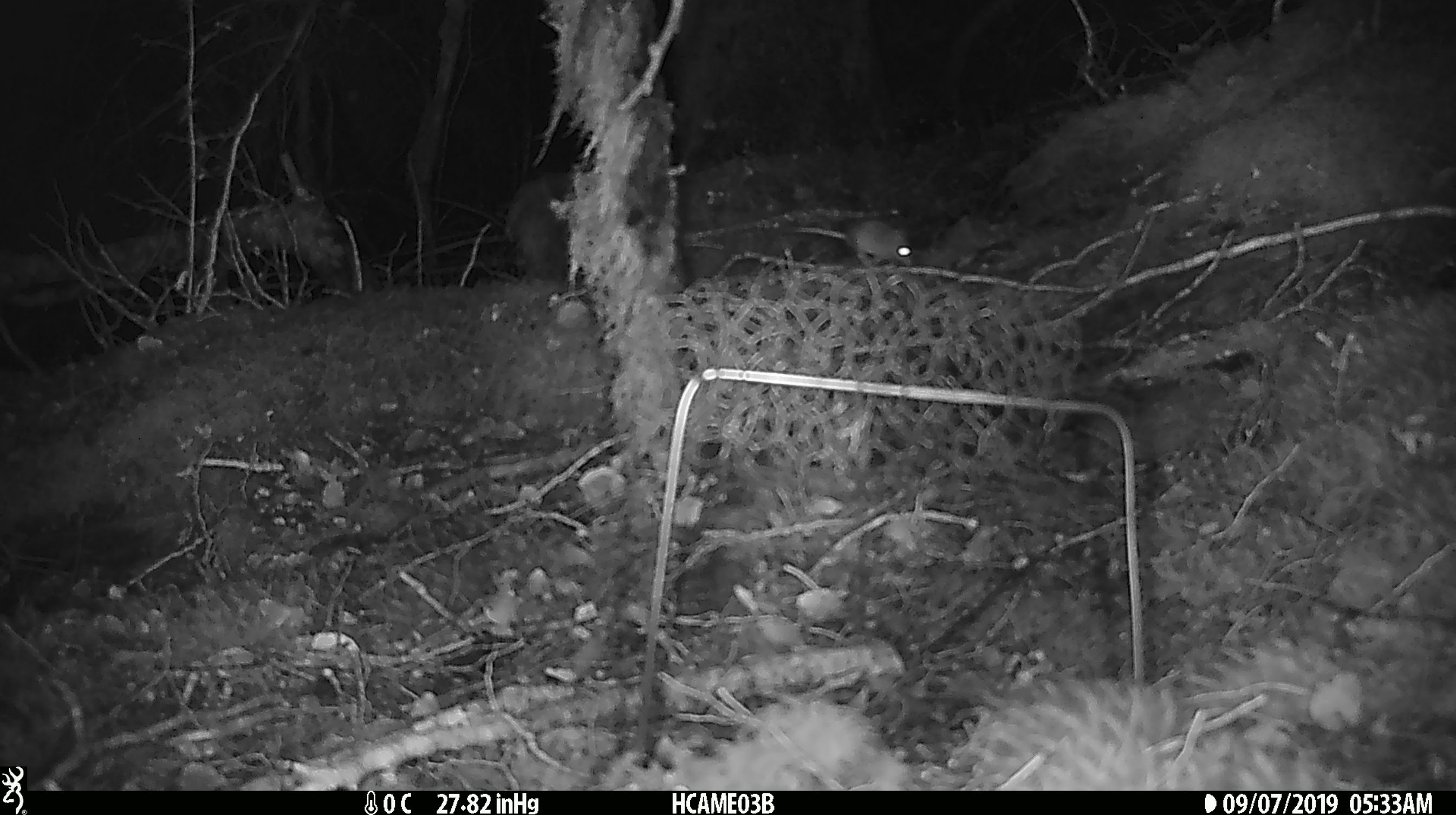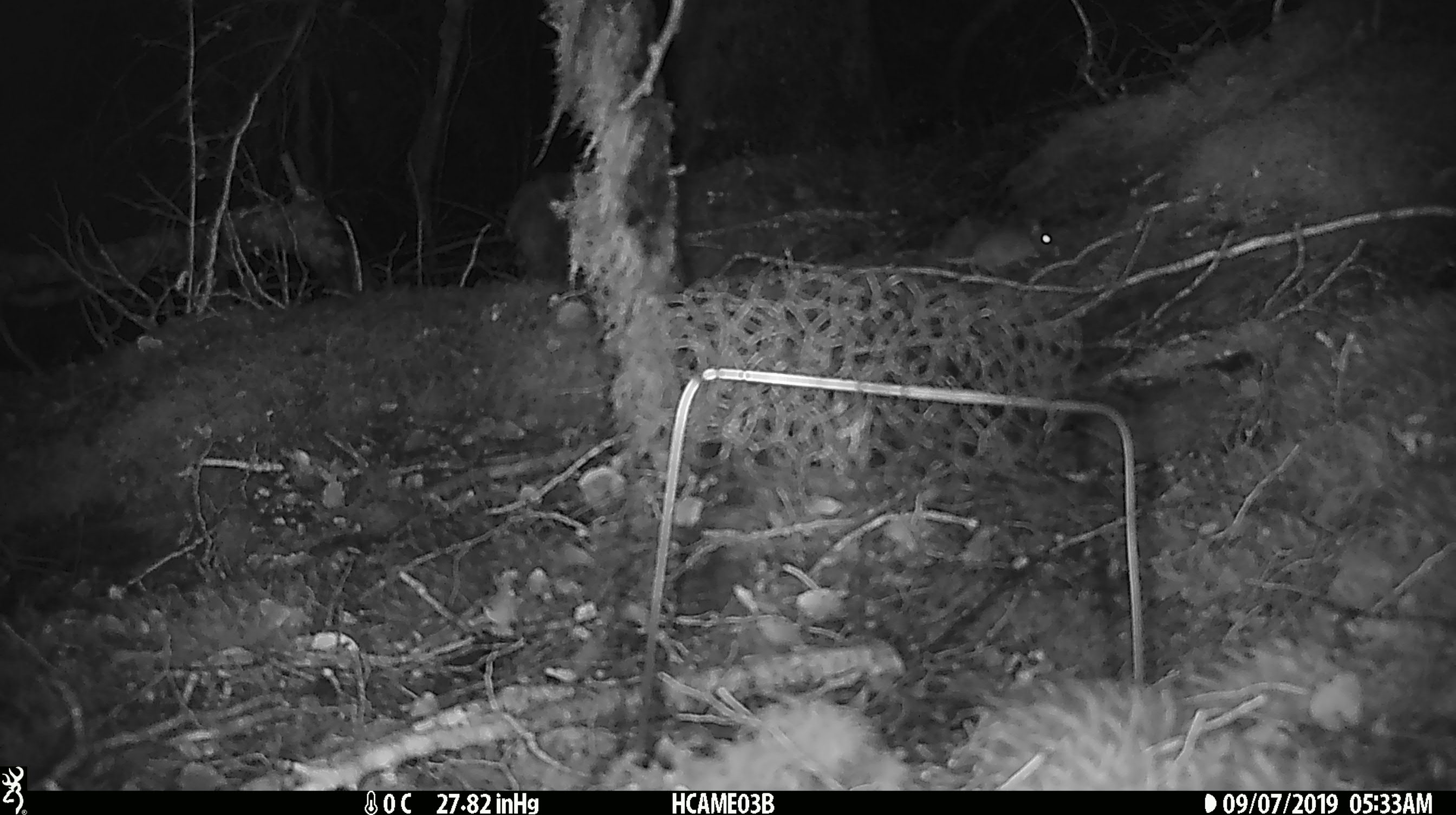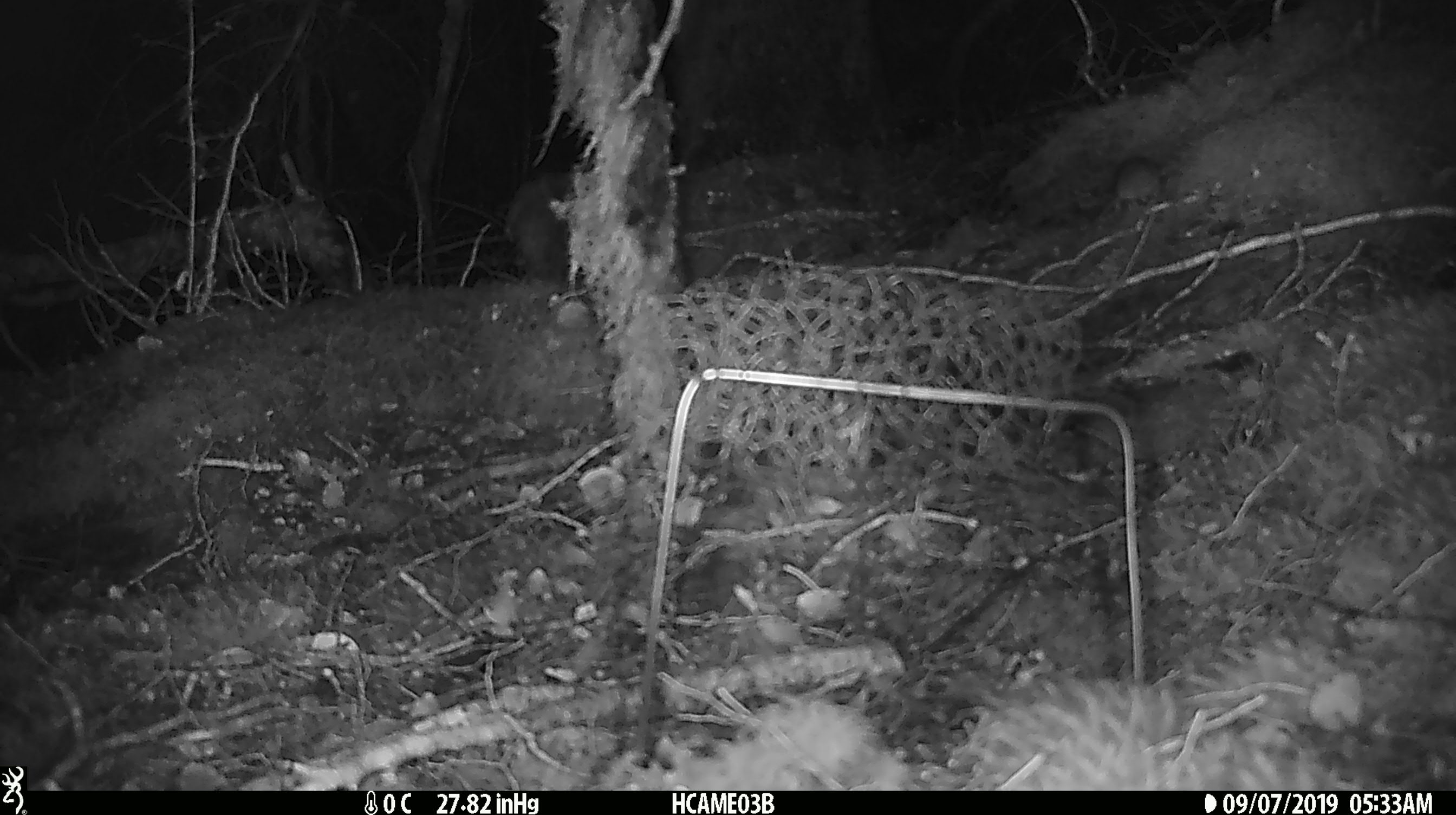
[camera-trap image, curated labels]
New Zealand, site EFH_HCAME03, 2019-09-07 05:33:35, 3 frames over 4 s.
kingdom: Animalia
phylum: Chordata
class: Mammalia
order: Rodentia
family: Muridae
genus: Mus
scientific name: Mus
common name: mouse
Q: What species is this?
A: Mouse (Mus).